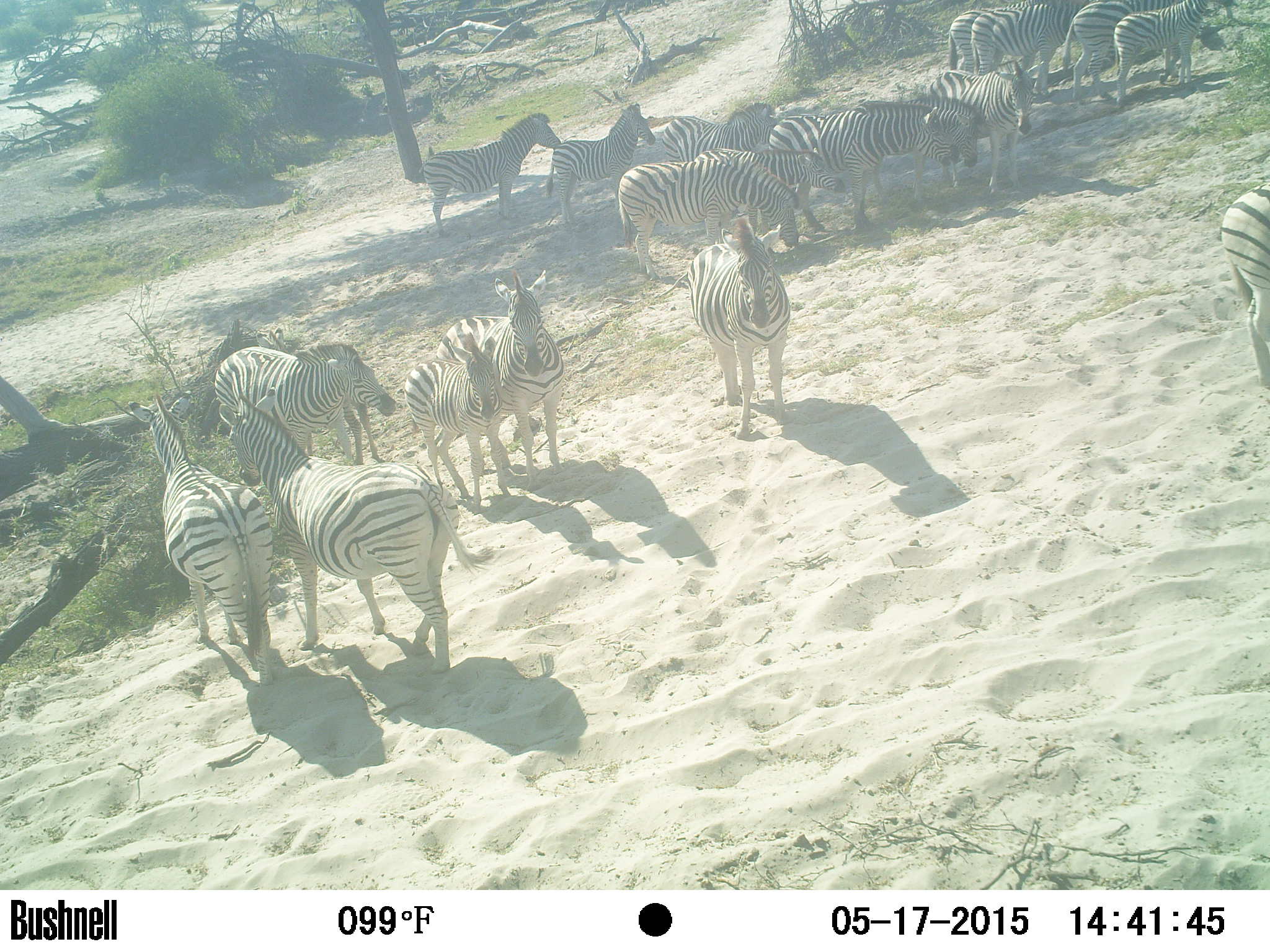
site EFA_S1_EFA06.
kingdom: Animalia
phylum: Chordata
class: Mammalia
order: Perissodactyla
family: Equidae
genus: Equus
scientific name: Equus quagga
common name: plains zebra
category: zebraplains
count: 11-50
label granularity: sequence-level